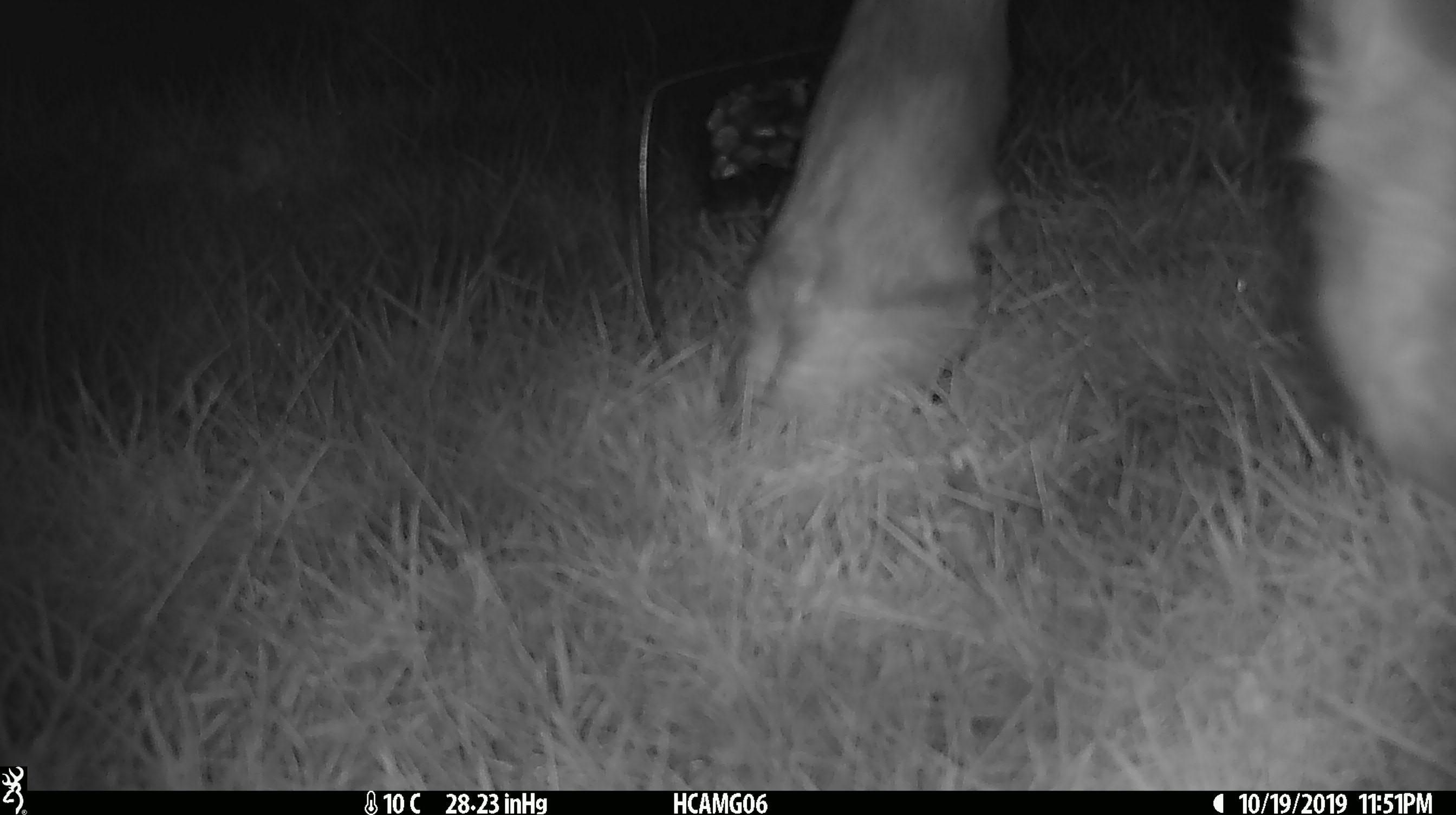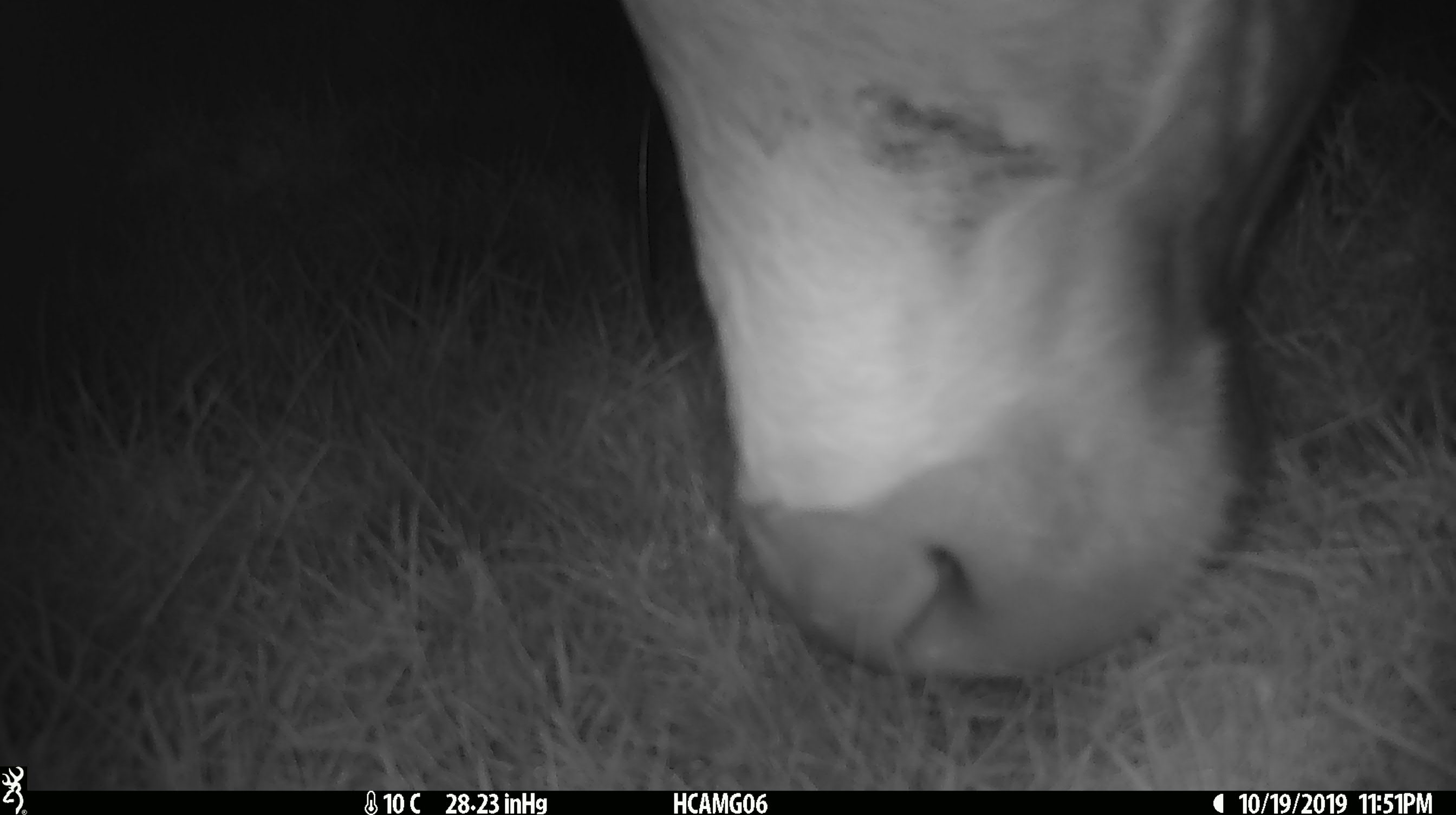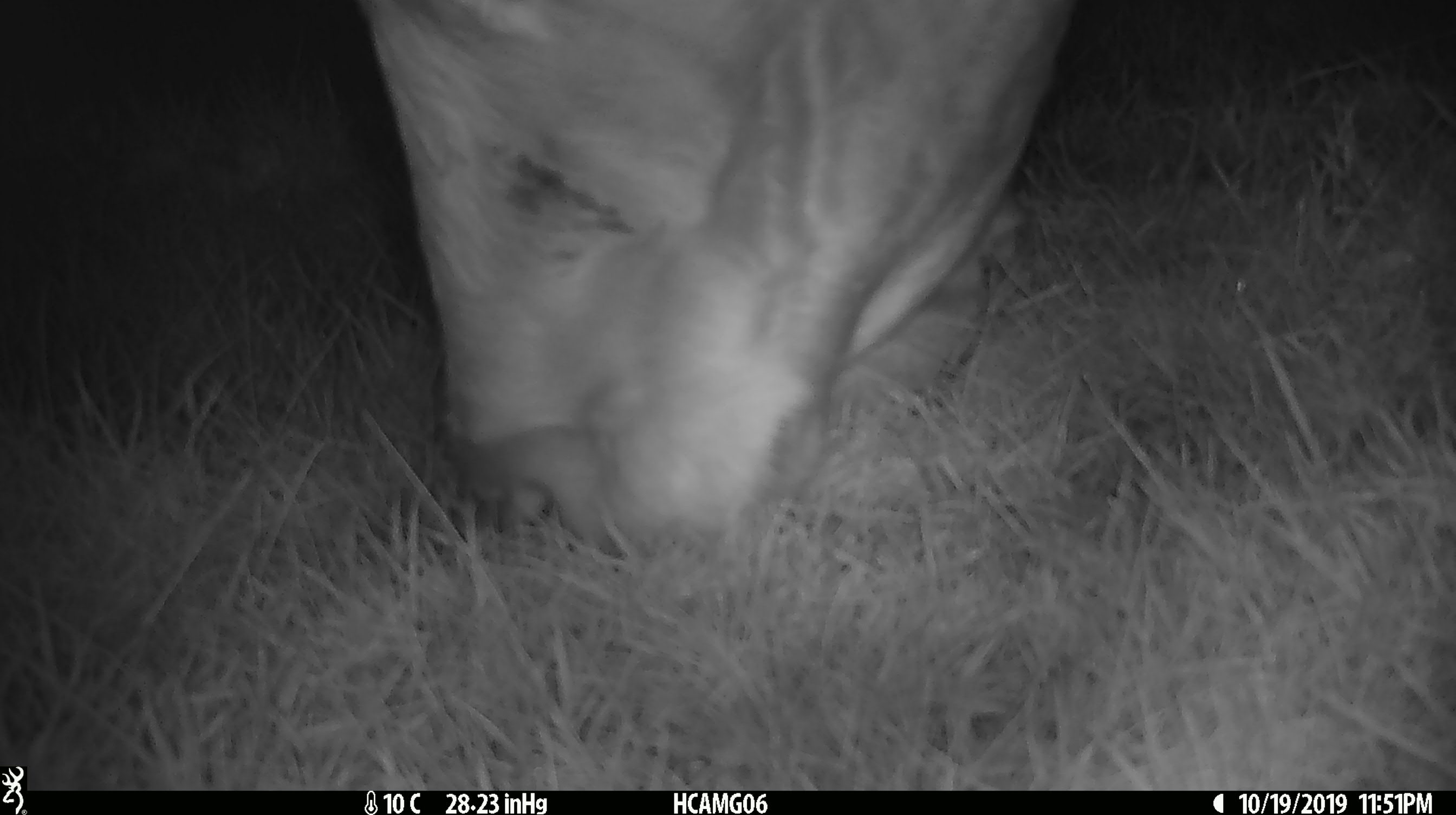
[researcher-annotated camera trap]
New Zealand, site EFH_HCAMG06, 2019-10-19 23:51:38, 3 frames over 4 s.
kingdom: Animalia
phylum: Chordata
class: Mammalia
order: Artiodactyla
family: Bovidae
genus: Bos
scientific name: Bos taurus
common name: domestic cow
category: cow